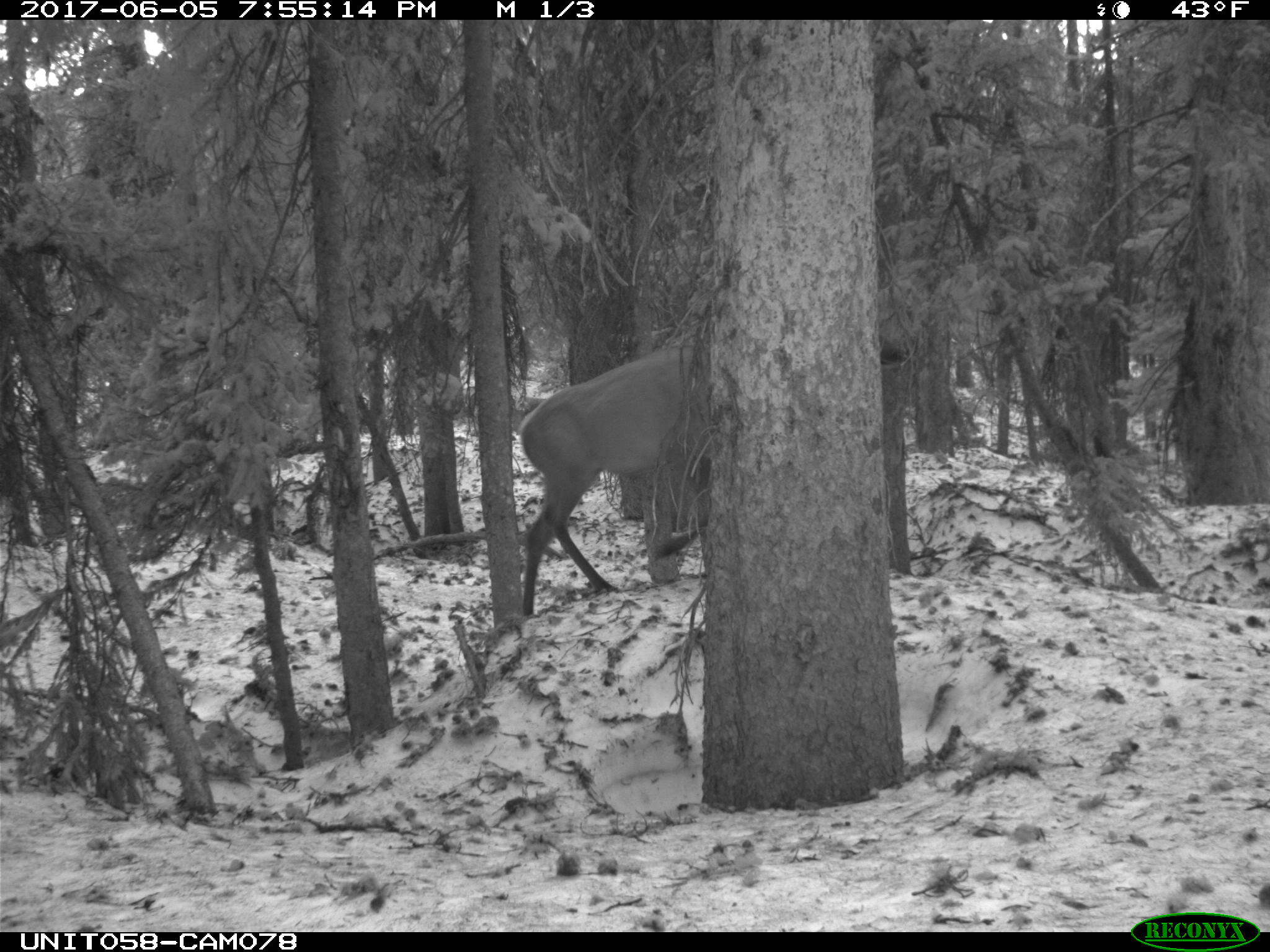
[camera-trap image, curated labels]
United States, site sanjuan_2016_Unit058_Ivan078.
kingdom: Animalia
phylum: Chordata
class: Mammalia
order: Artiodactyla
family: Cervidae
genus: Cervus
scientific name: Cervus elaphus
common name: red deer